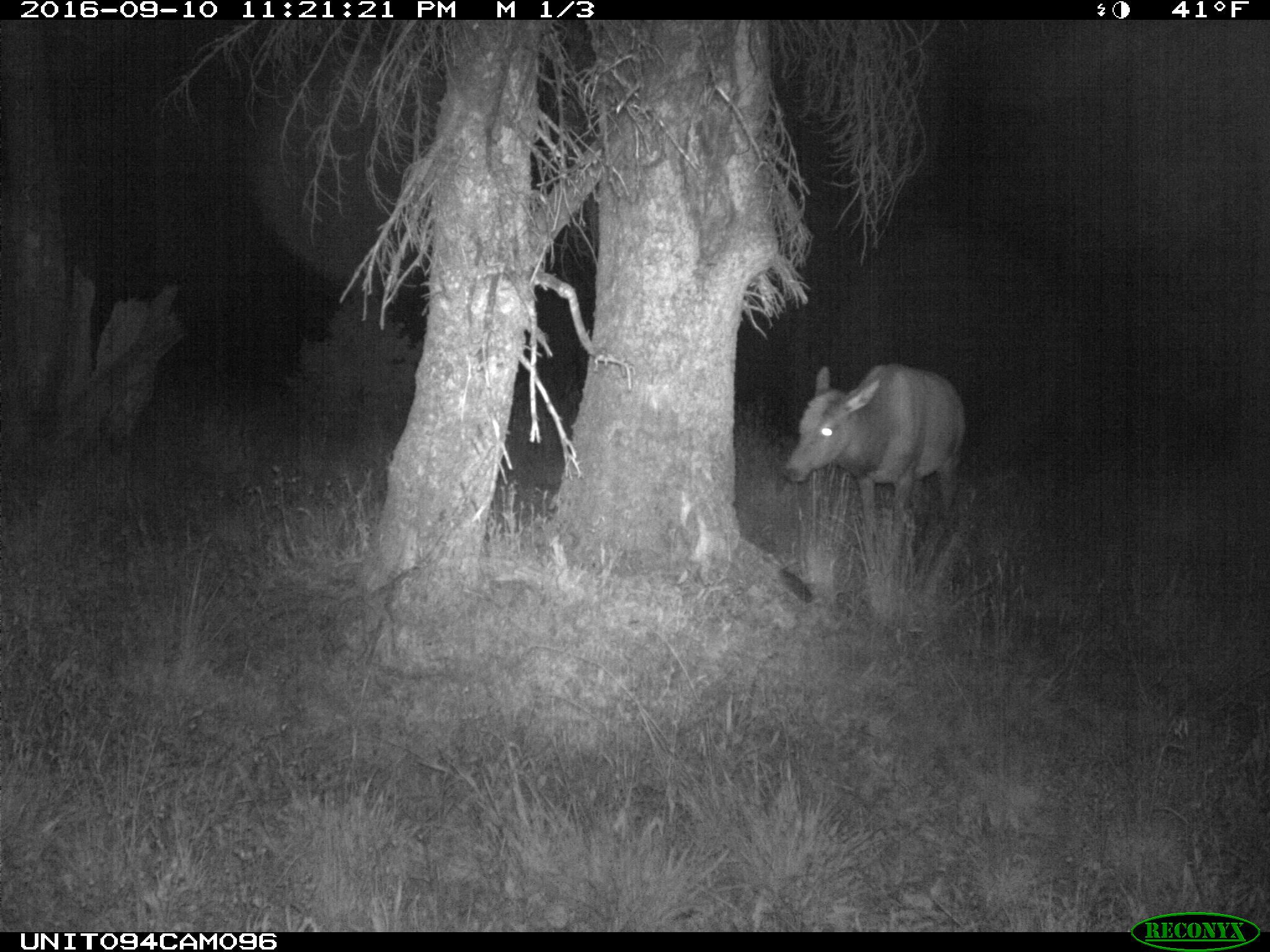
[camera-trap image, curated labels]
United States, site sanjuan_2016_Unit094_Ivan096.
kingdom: Animalia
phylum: Chordata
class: Mammalia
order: Artiodactyla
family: Cervidae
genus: Cervus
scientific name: Cervus elaphus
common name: red deer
Cervus elaphus (red deer).